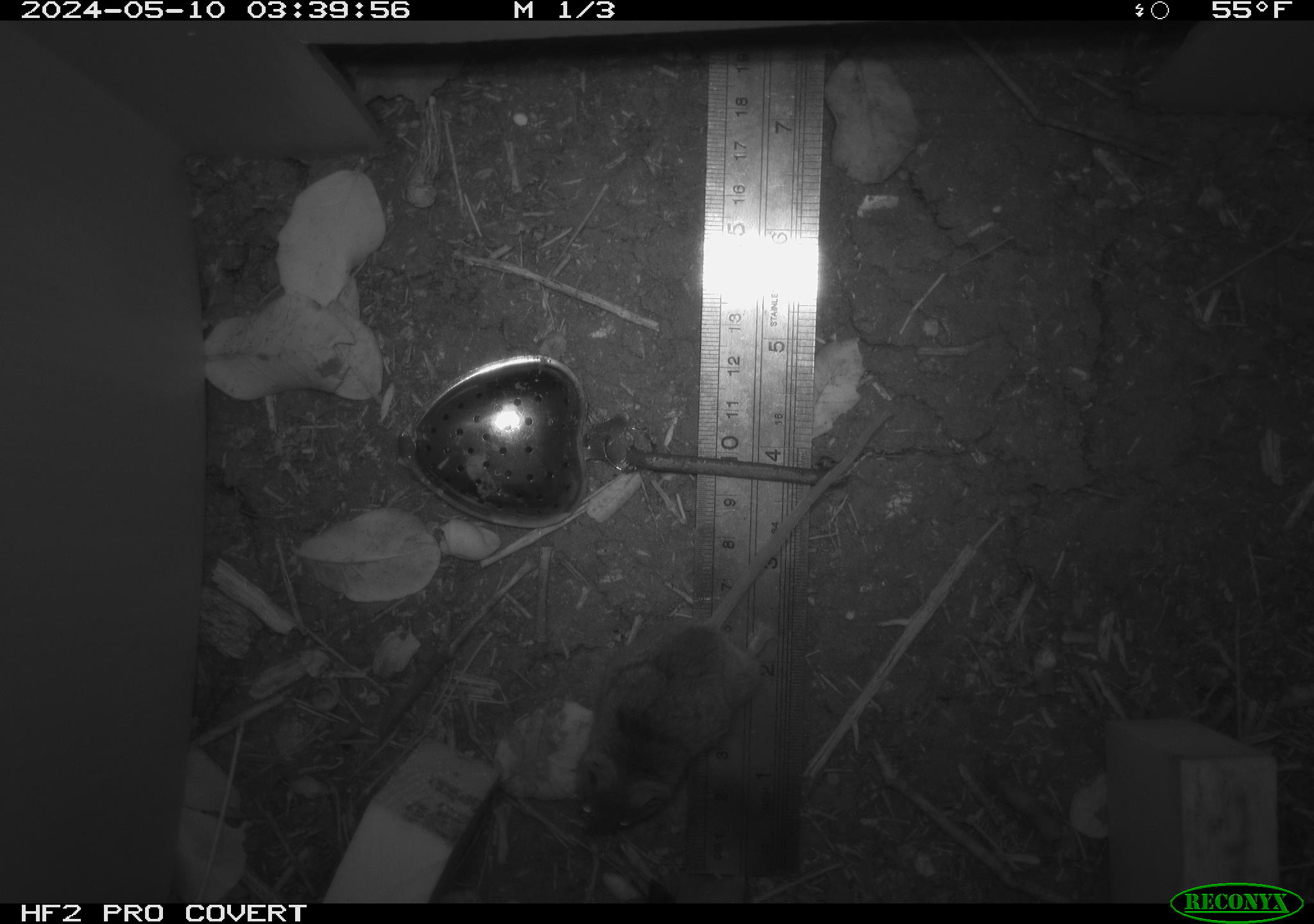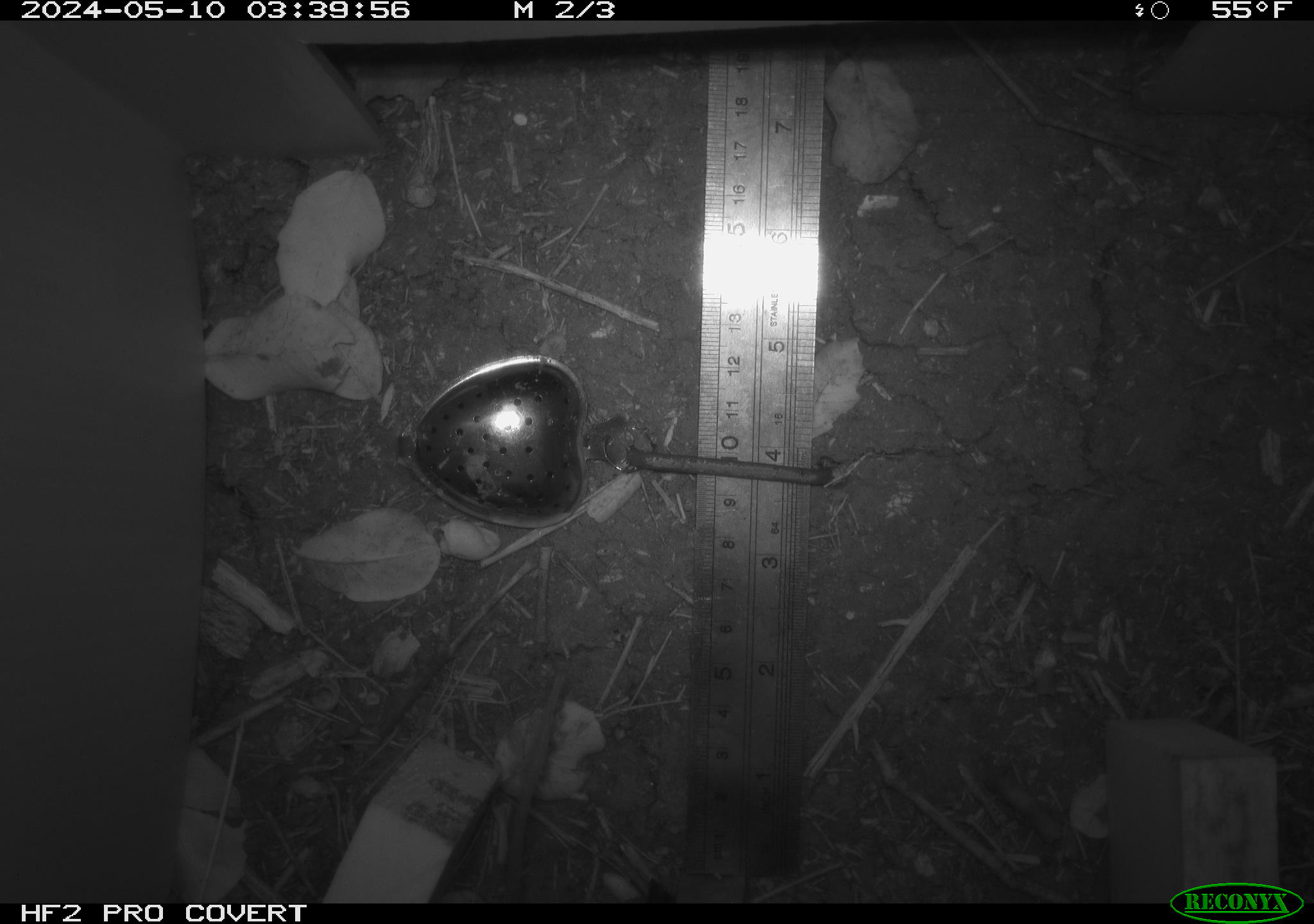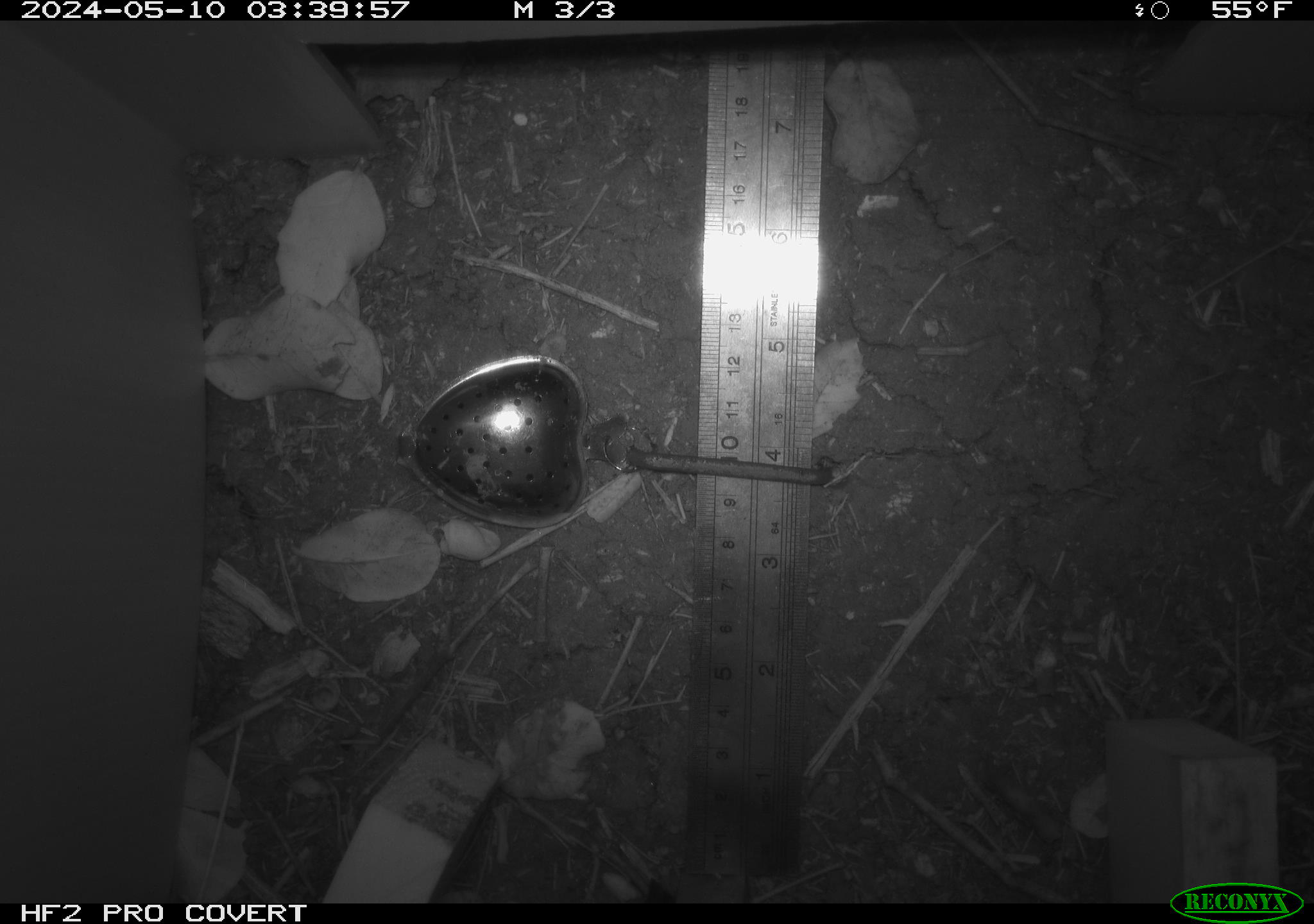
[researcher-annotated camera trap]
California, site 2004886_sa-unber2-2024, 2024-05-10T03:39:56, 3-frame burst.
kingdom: Animalia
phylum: Chordata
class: Mammalia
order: Rodentia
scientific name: Rodentia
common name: mouse species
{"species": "mouse species (Rodentia)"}